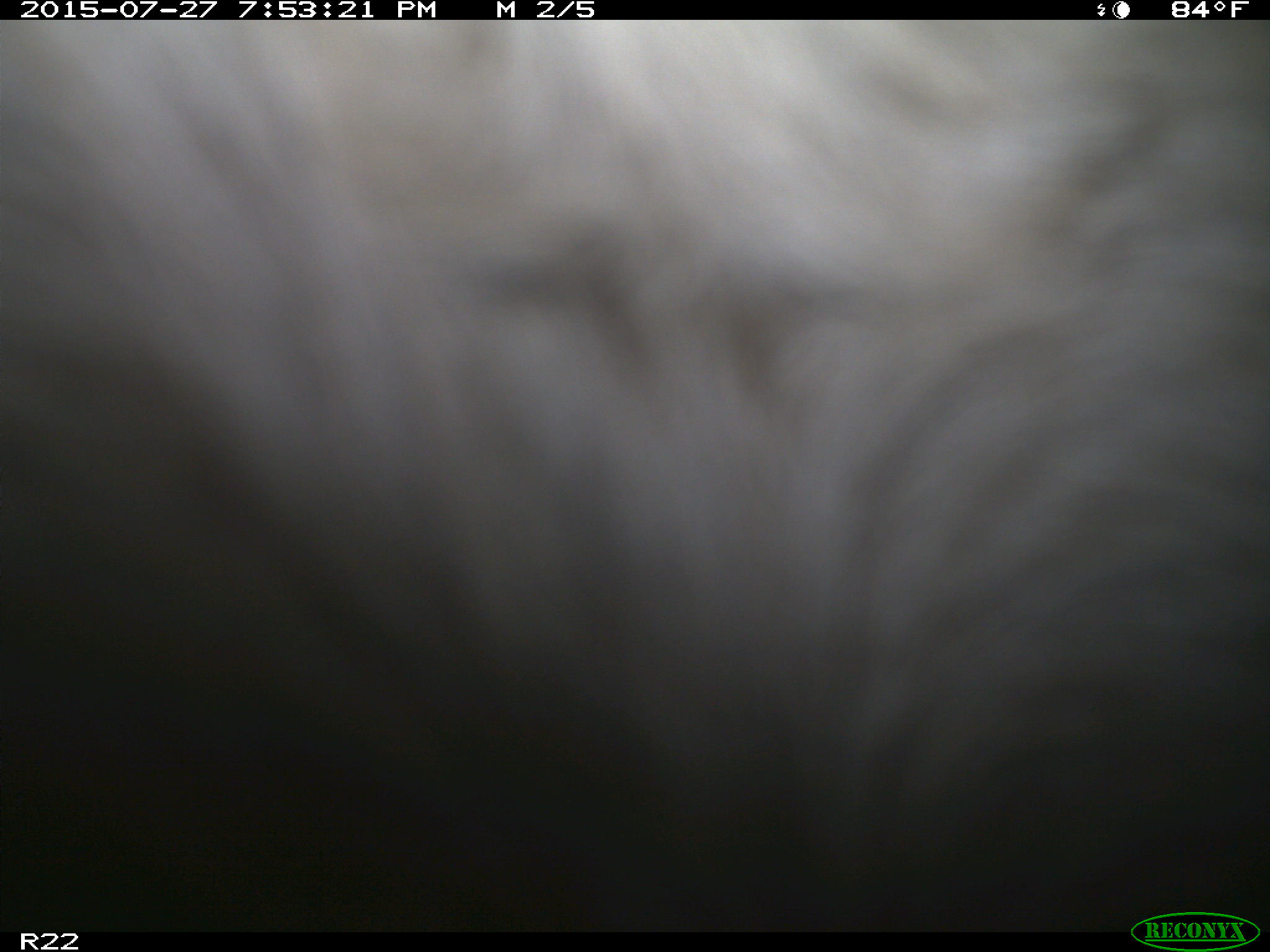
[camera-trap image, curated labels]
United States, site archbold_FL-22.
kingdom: Animalia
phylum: Chordata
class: Mammalia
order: Artiodactyla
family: Bovidae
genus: Bos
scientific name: Bos taurus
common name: domestic cow